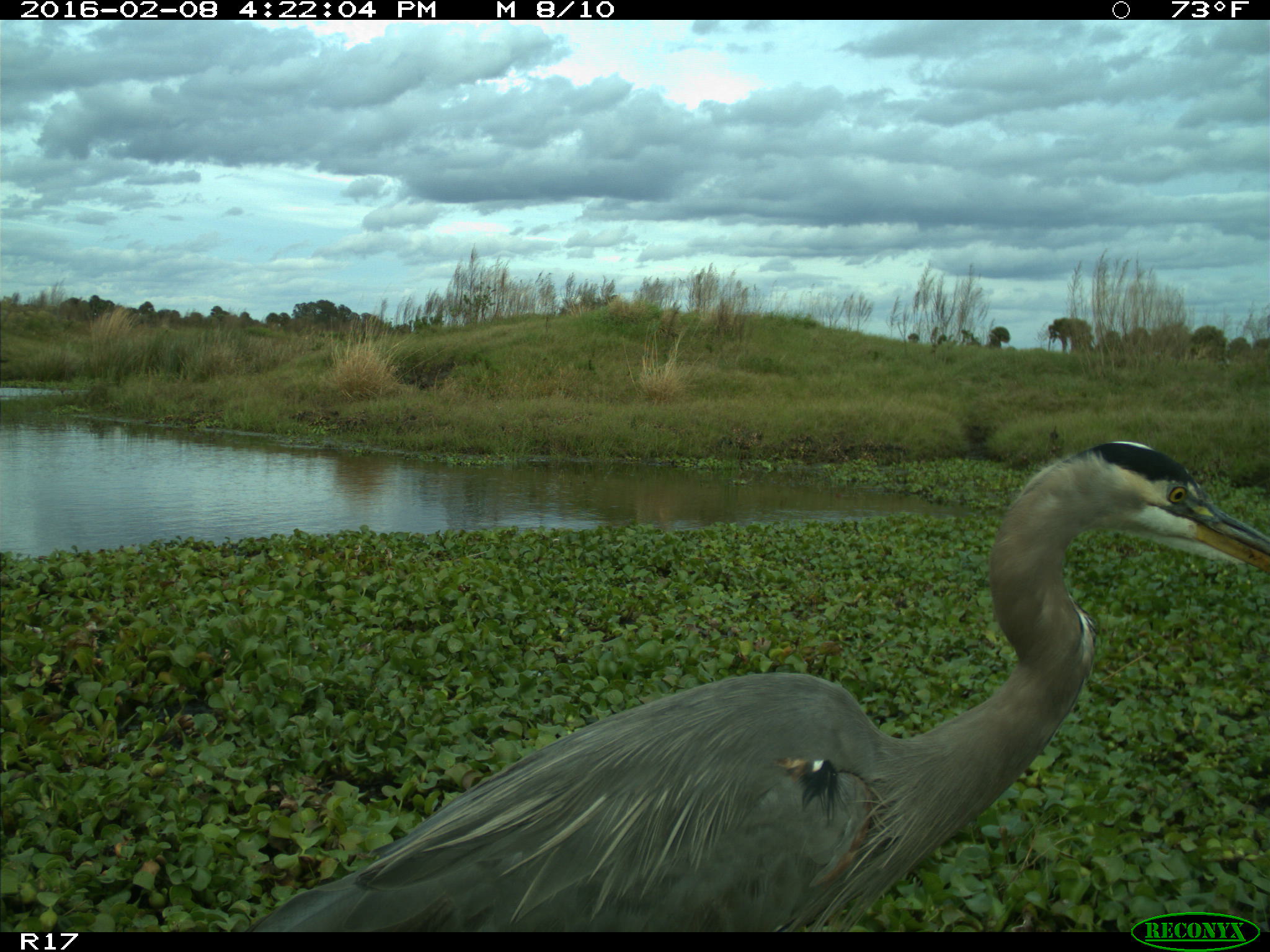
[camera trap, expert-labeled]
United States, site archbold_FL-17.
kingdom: Animalia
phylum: Chordata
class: Aves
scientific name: Aves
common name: birds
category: unidentified bird